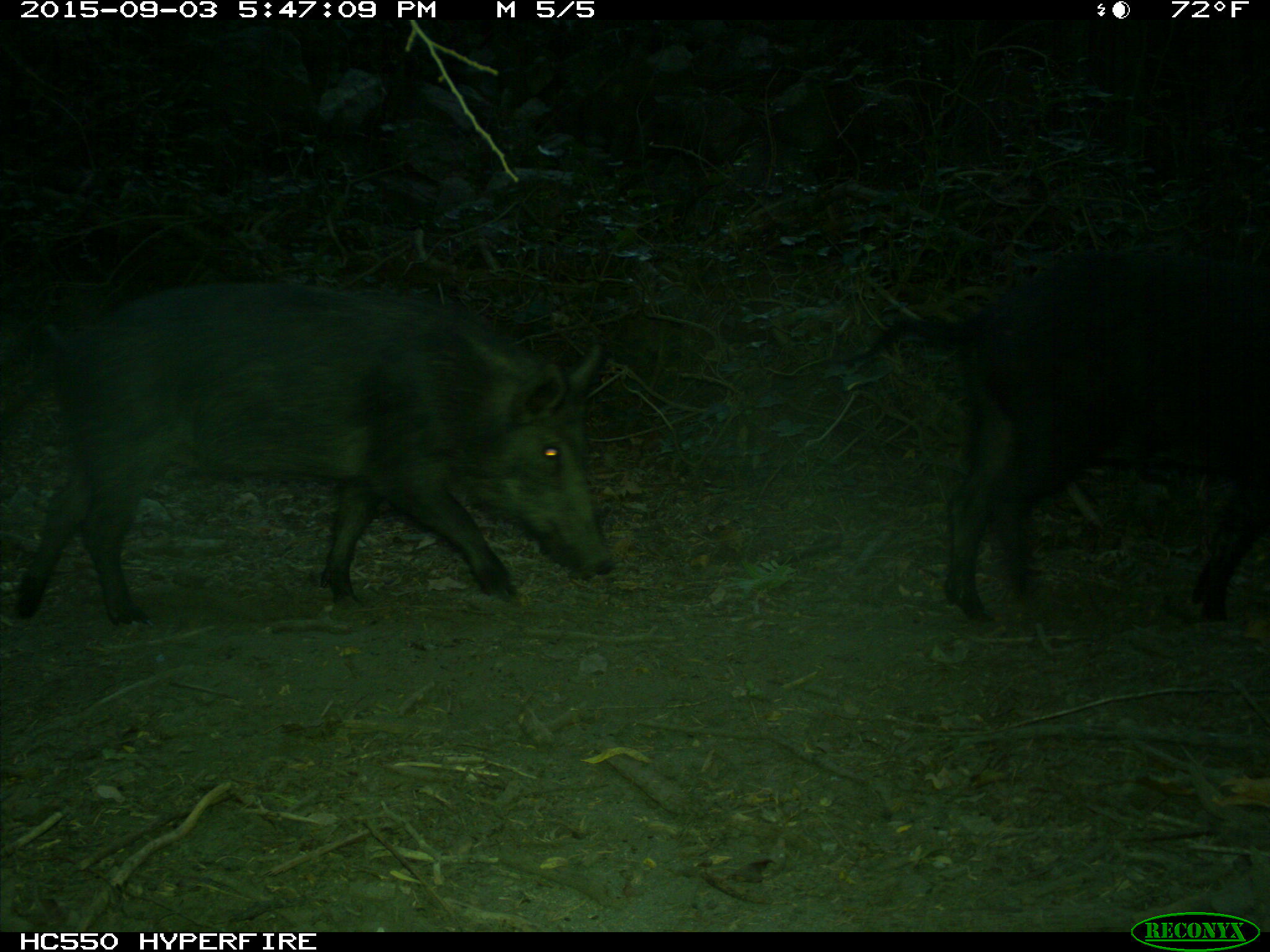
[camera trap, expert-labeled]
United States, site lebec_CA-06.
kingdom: Animalia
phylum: Chordata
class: Mammalia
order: Artiodactyla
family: Suidae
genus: Sus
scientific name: Sus scrofa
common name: wild boar